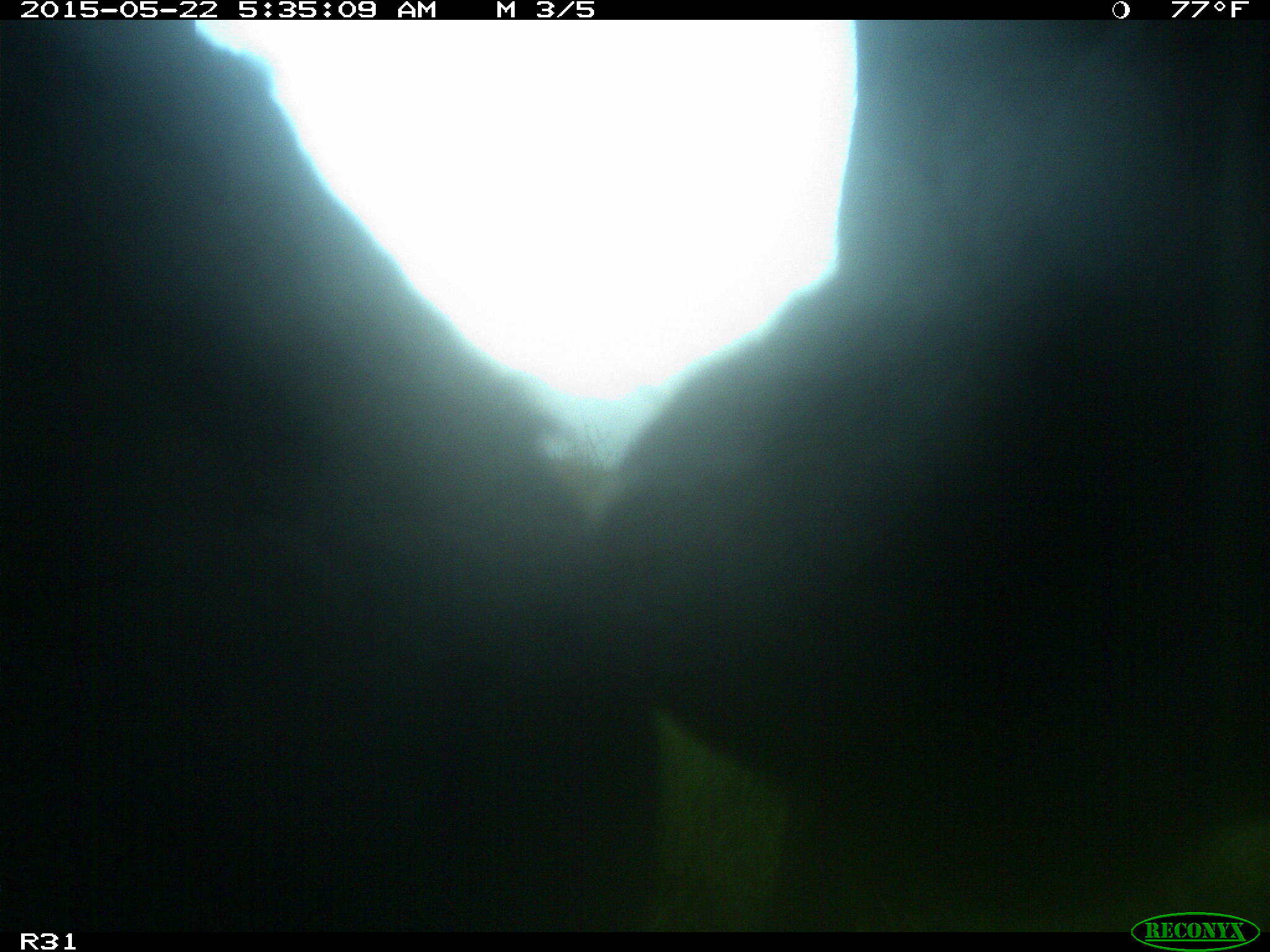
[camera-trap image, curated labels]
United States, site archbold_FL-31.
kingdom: Animalia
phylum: Chordata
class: Mammalia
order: Artiodactyla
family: Bovidae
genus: Bos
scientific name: Bos taurus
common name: domestic cow